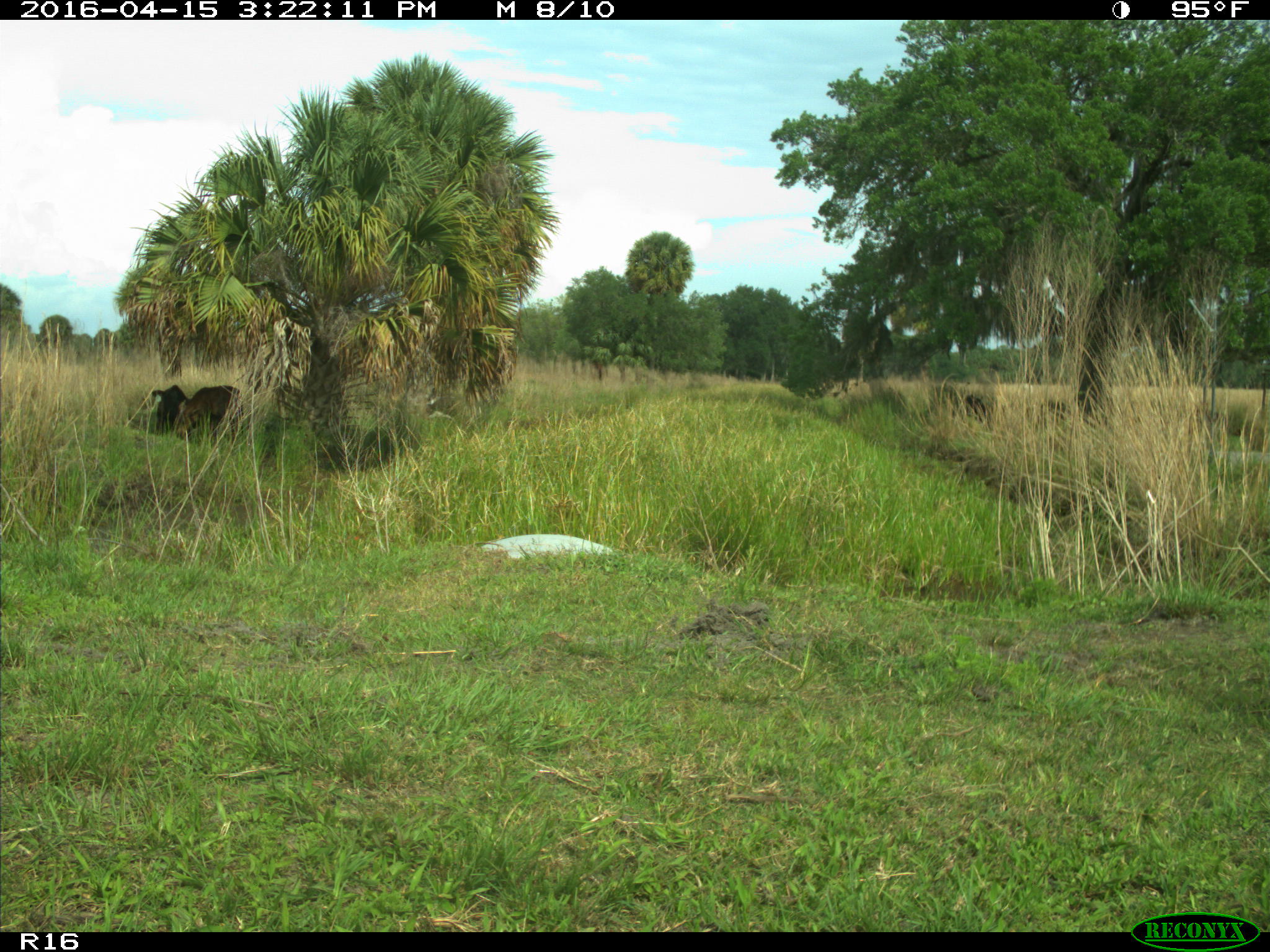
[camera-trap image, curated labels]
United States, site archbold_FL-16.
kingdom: Animalia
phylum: Chordata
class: Mammalia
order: Artiodactyla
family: Bovidae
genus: Bos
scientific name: Bos taurus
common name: domestic cow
Bos taurus (domestic cow).